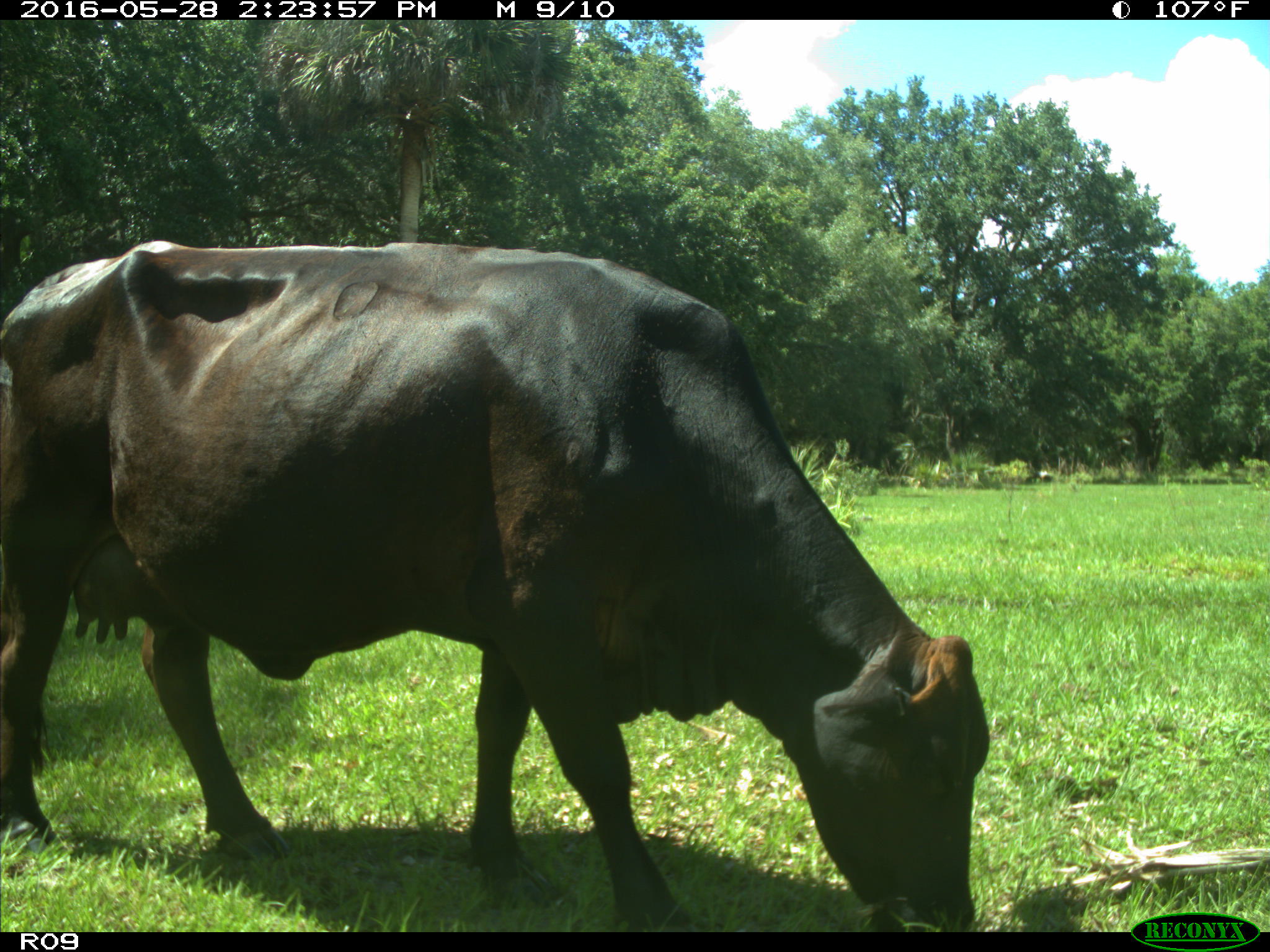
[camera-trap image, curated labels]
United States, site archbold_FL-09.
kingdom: Animalia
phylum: Chordata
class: Mammalia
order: Artiodactyla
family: Bovidae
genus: Bos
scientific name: Bos taurus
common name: domestic cow